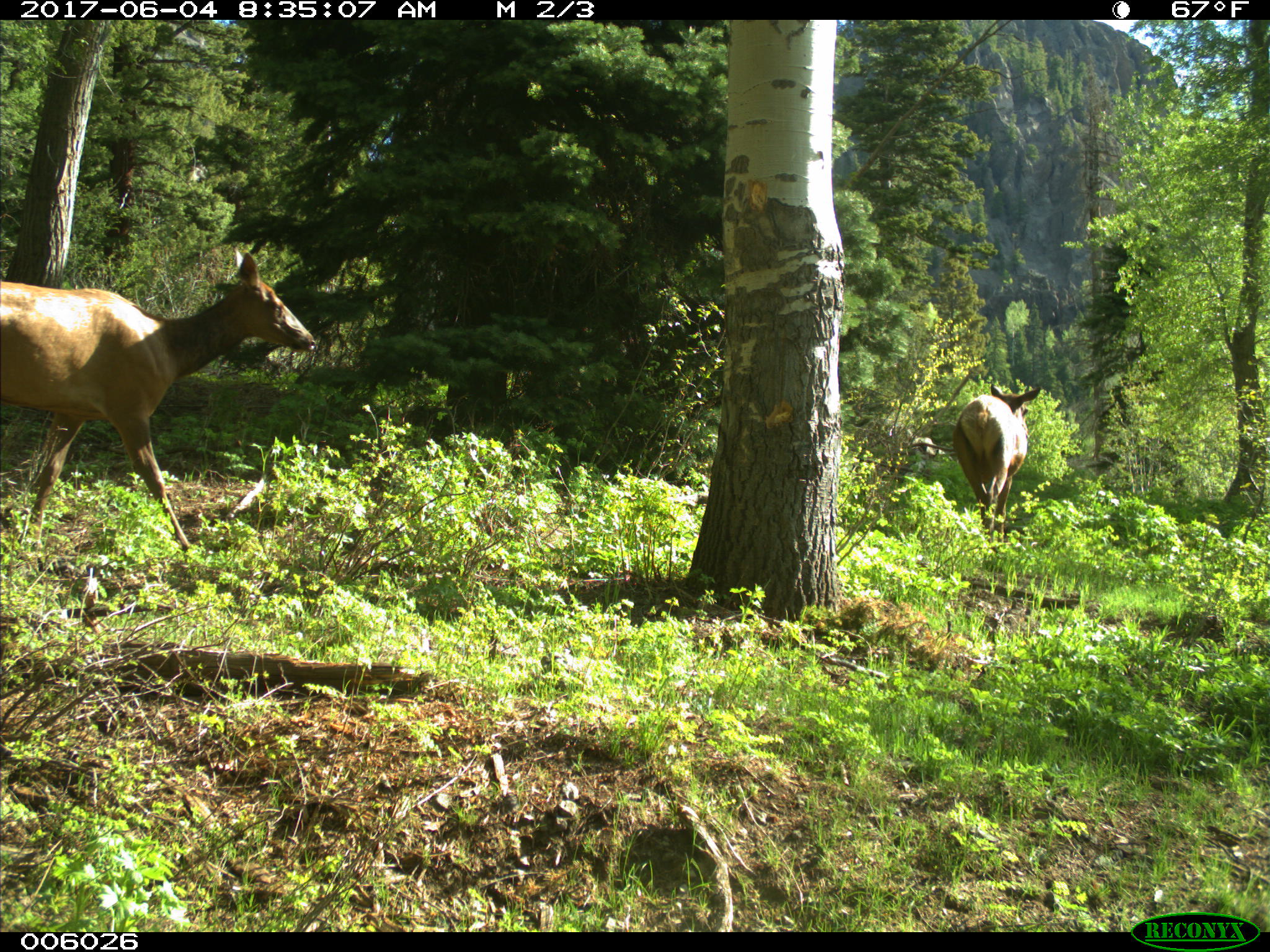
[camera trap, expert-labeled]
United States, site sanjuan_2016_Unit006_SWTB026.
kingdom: Animalia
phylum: Chordata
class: Mammalia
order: Artiodactyla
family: Cervidae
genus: Cervus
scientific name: Cervus elaphus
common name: red deer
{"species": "Cervus elaphus (red deer)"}